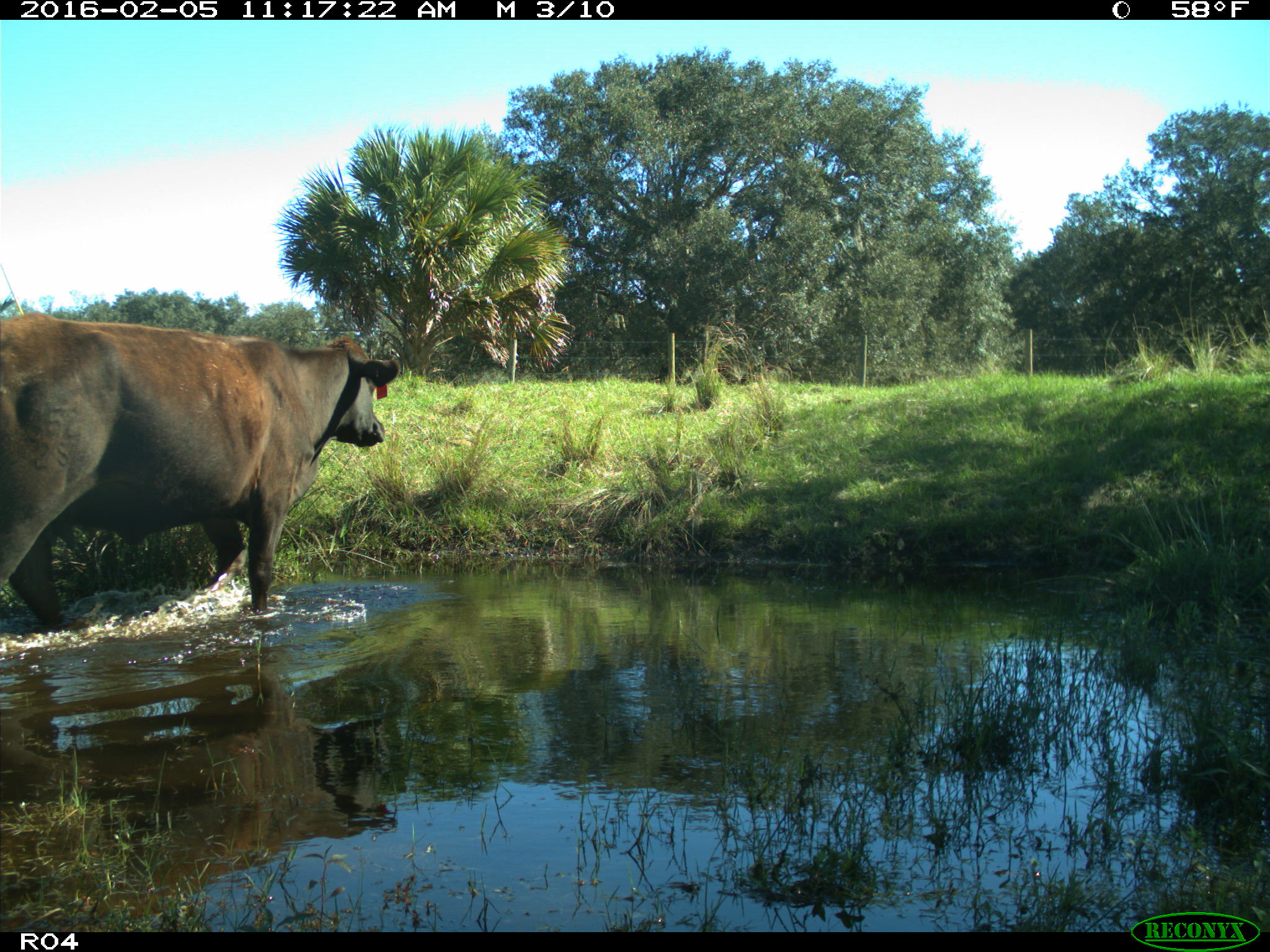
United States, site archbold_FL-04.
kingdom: Animalia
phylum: Chordata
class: Mammalia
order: Artiodactyla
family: Bovidae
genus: Bos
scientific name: Bos taurus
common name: domestic cow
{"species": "Bos taurus (domestic cow)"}